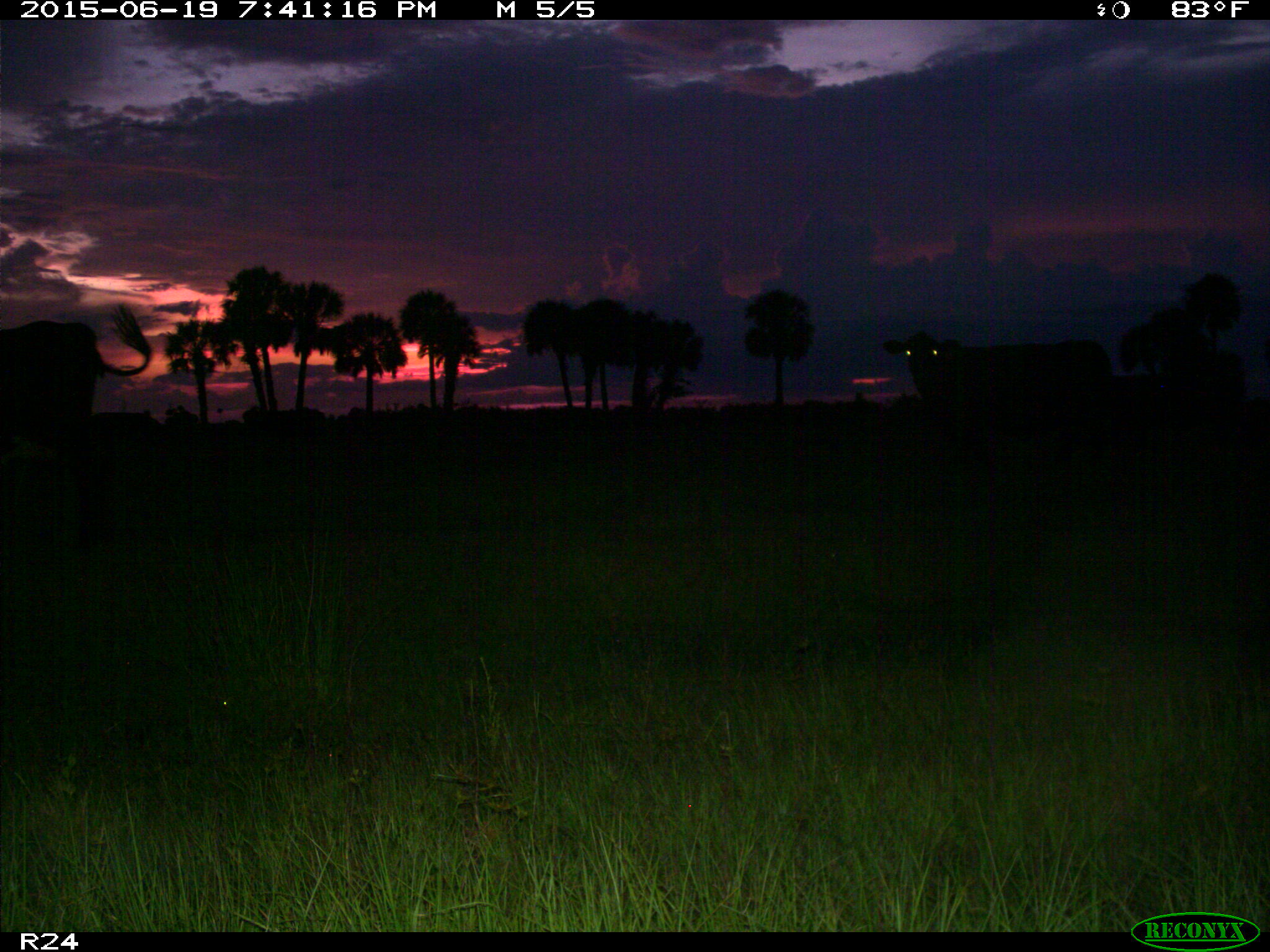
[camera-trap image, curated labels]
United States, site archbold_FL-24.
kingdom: Animalia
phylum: Chordata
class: Mammalia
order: Artiodactyla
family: Bovidae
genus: Bos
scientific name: Bos taurus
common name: domestic cow